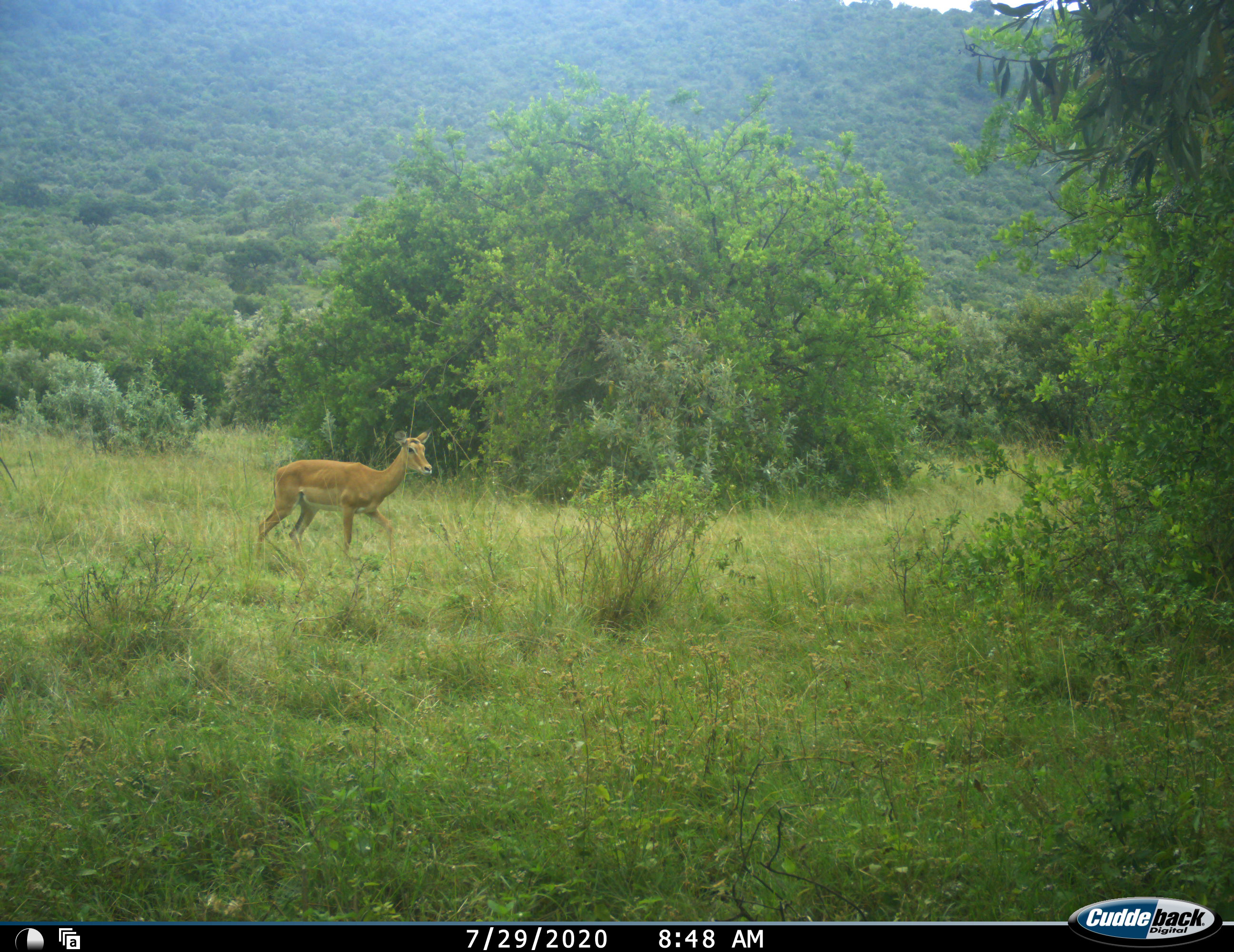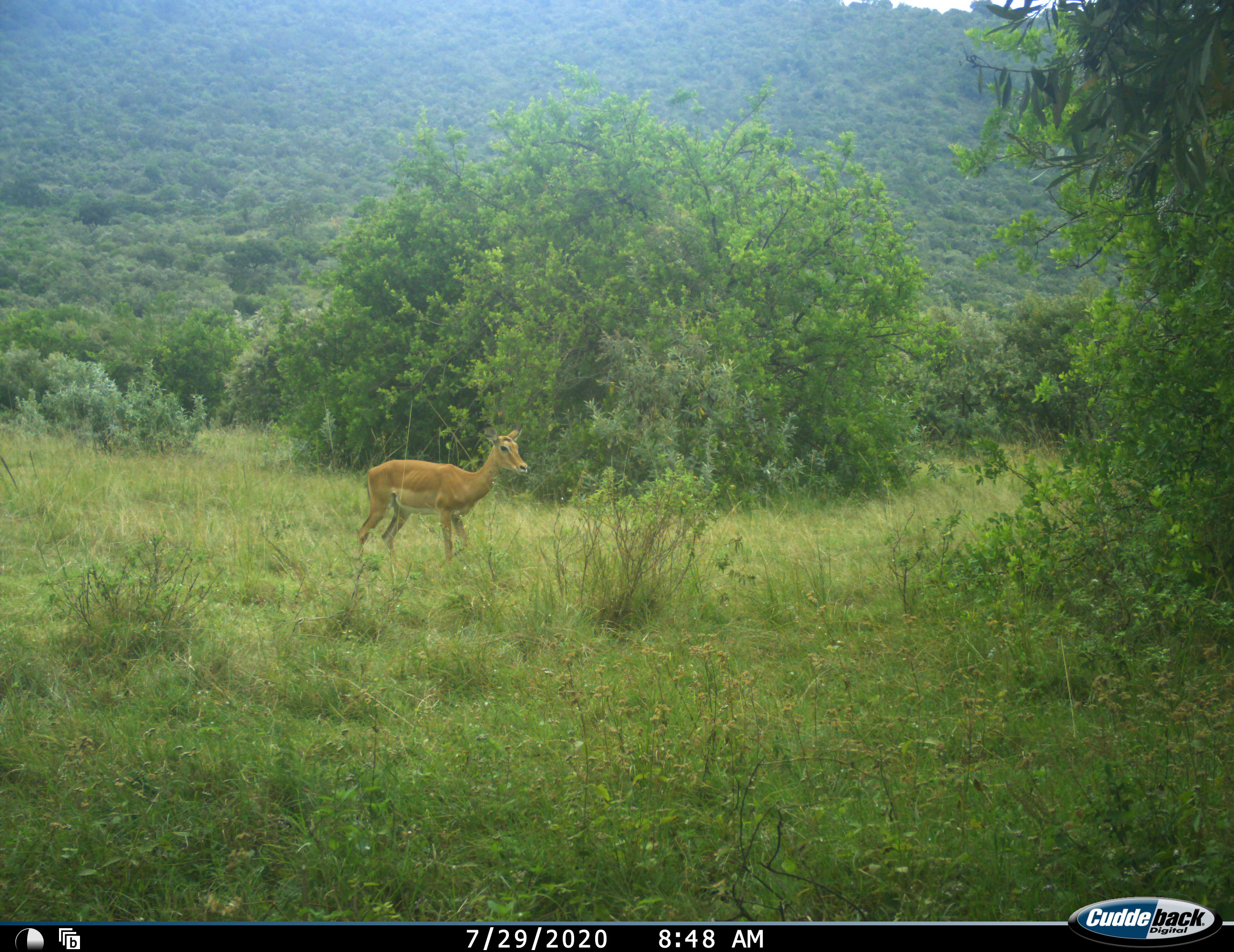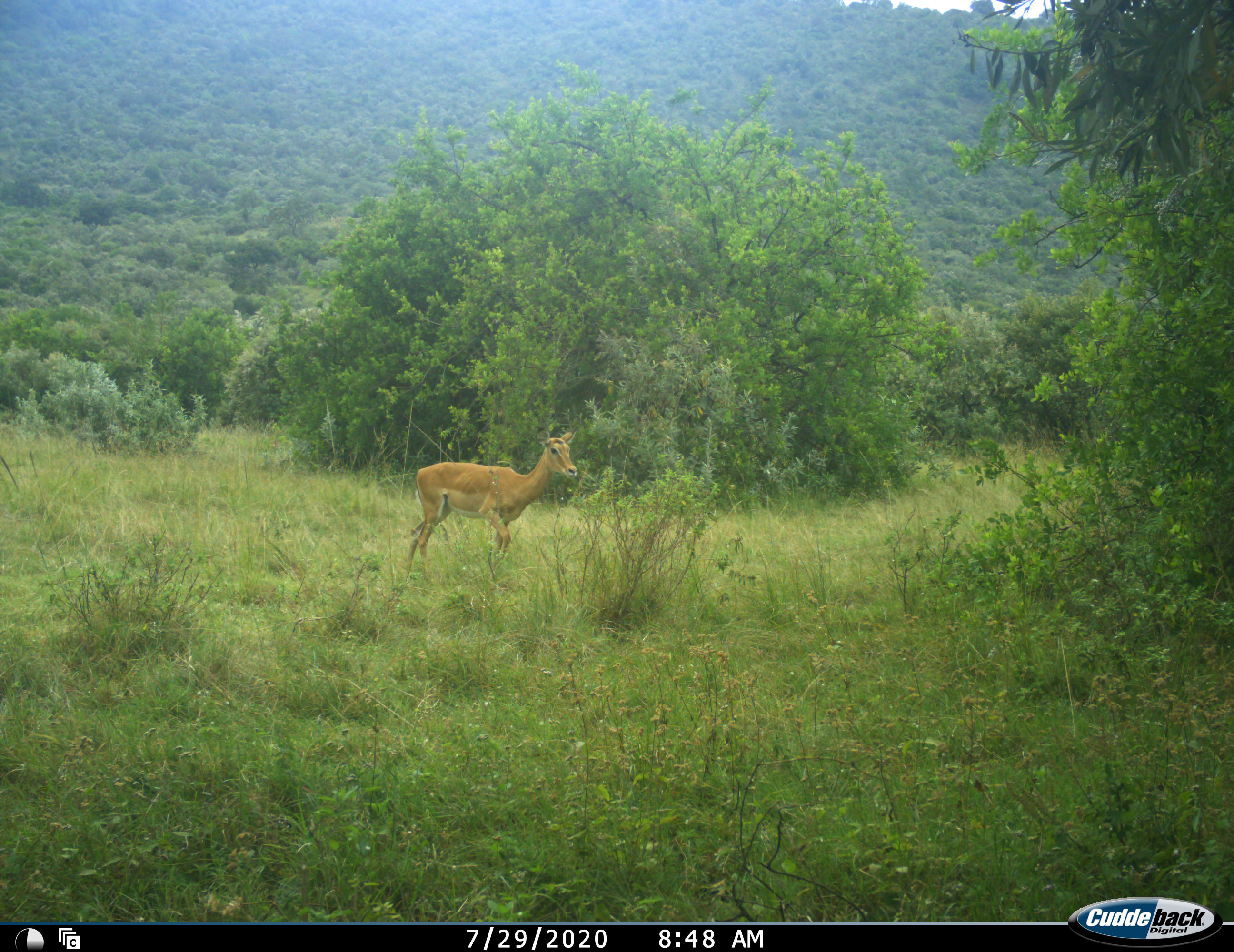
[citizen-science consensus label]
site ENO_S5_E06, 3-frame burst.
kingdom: Animalia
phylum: Chordata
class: Mammalia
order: Artiodactyla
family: Bovidae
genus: Aepyceros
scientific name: Aepyceros melampus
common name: impala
Impala (Aepyceros melampus), count 1. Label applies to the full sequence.